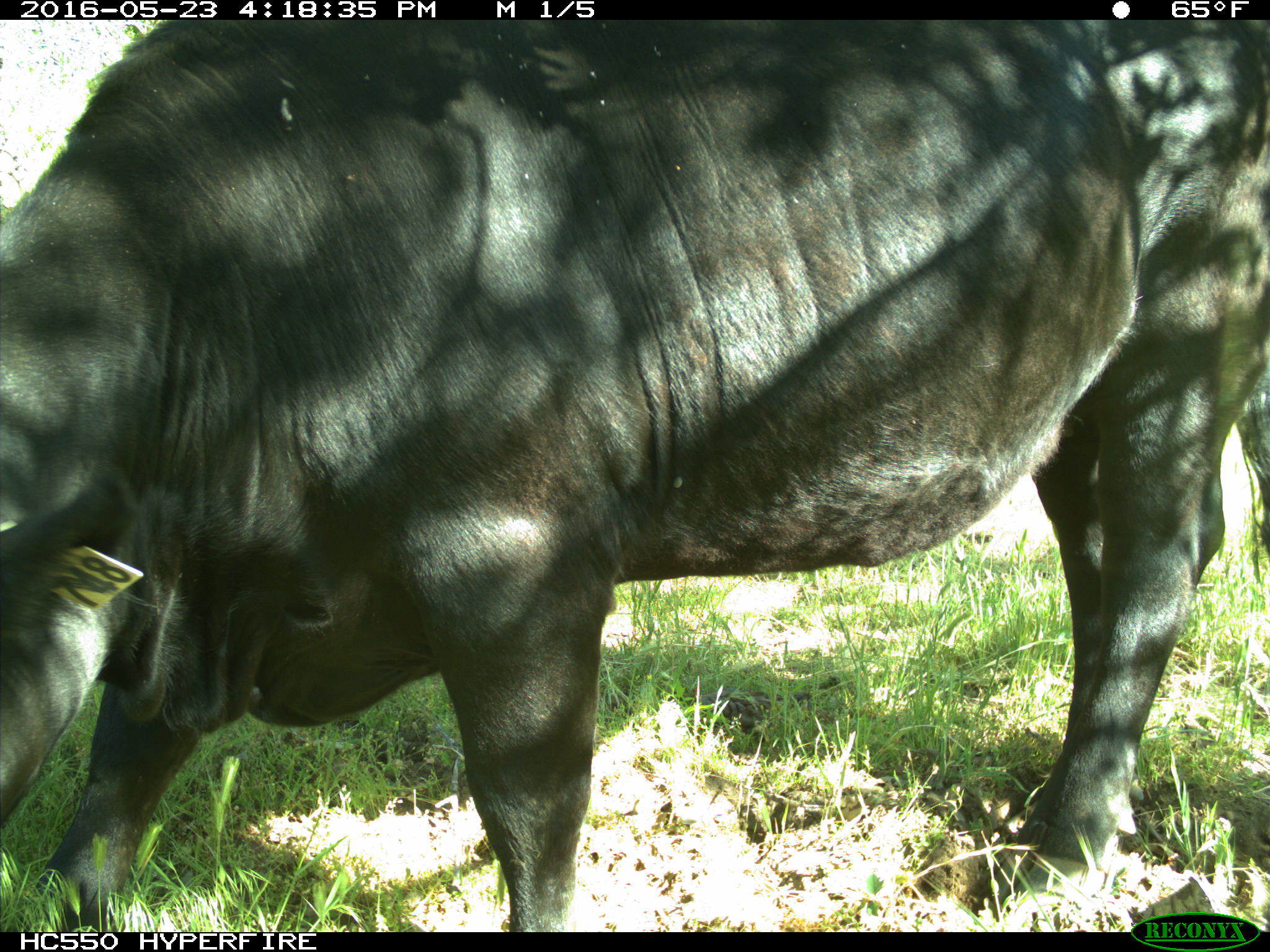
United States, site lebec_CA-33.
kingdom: Animalia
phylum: Chordata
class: Mammalia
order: Artiodactyla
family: Bovidae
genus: Bos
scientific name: Bos taurus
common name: domestic cow